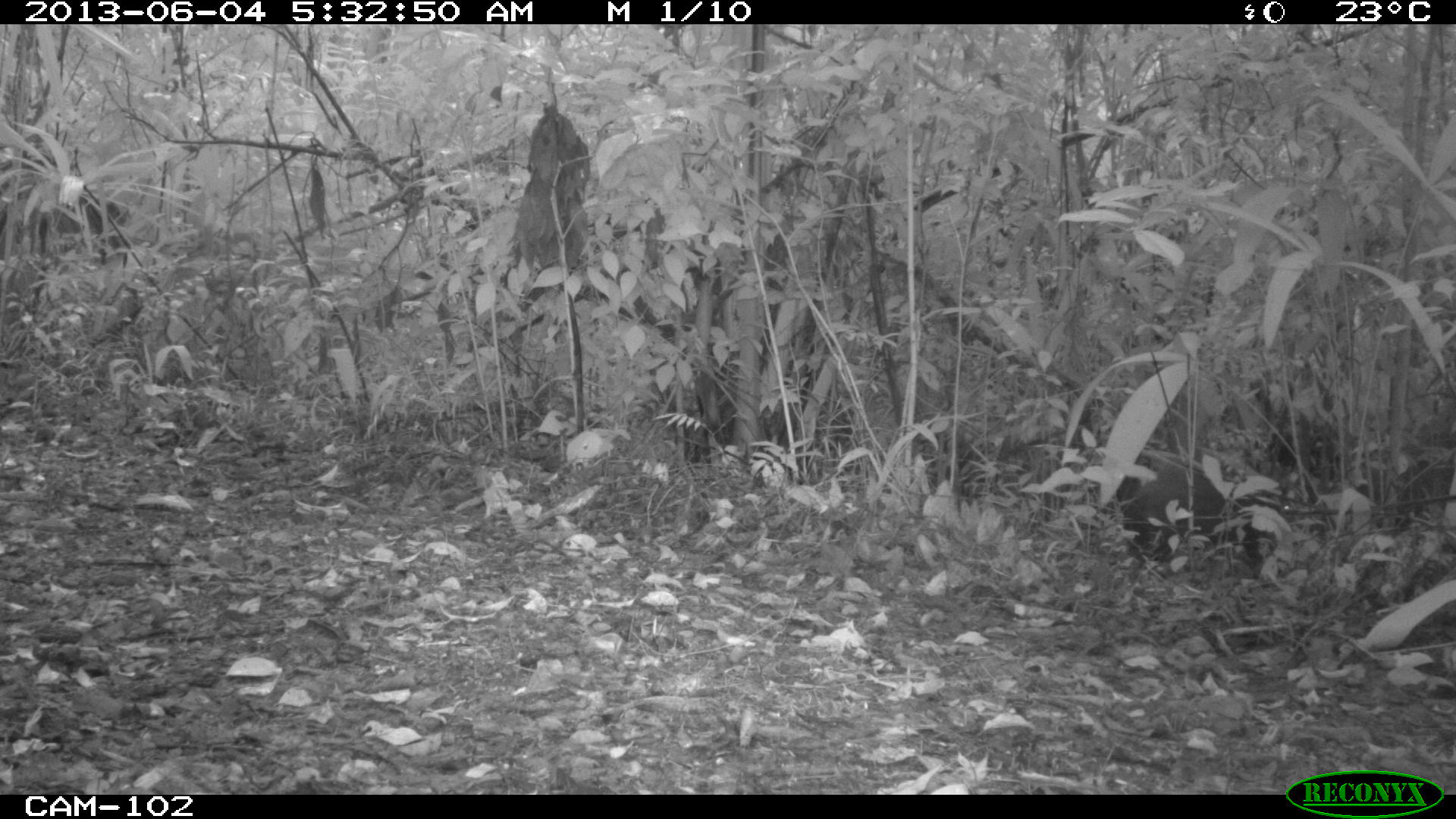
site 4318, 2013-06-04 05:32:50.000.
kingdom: Animalia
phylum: Chordata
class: Mammalia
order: Rodentia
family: Dasyproctidae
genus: Dasyprocta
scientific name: Dasyprocta punctata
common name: central american agouti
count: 1